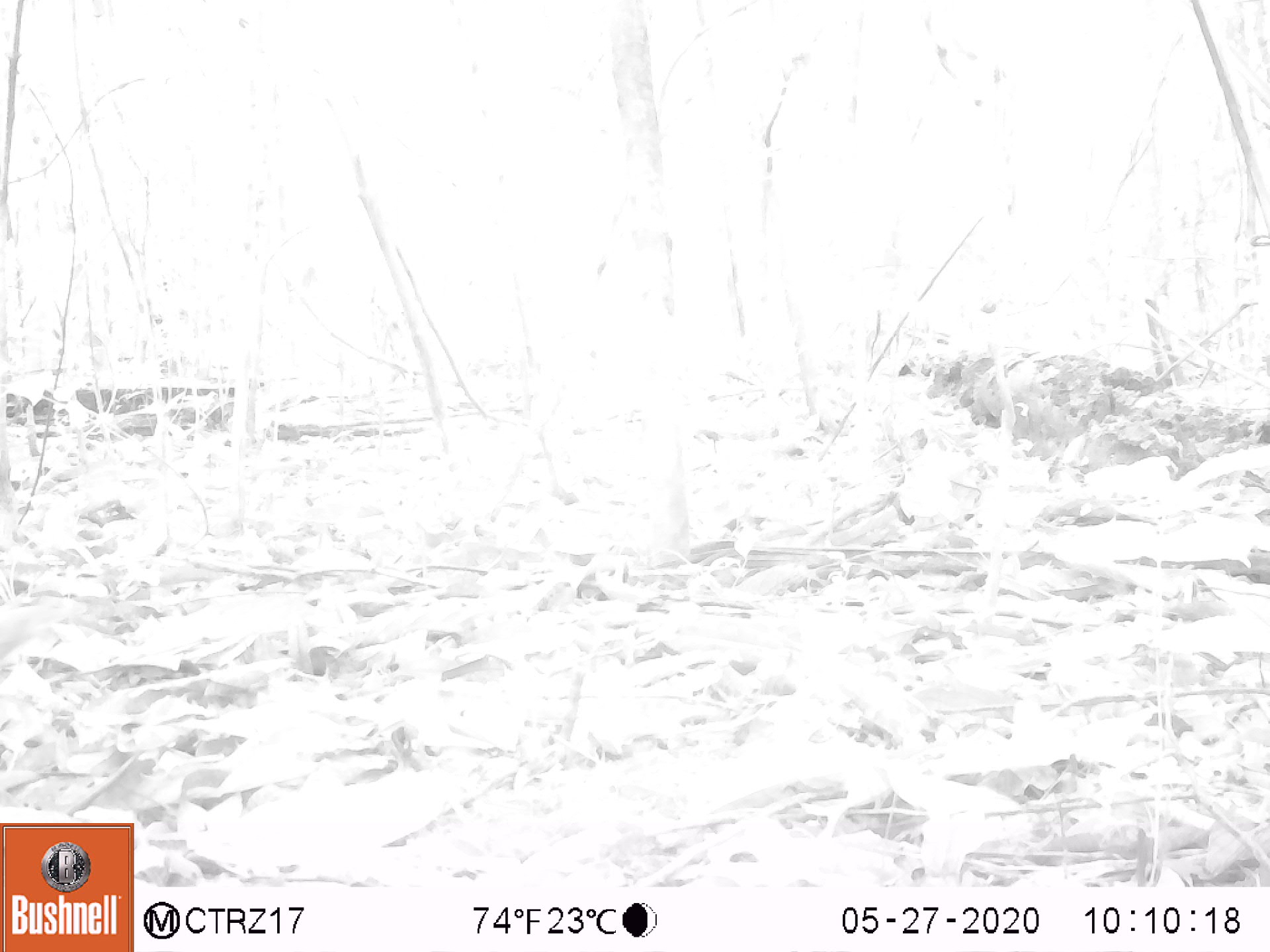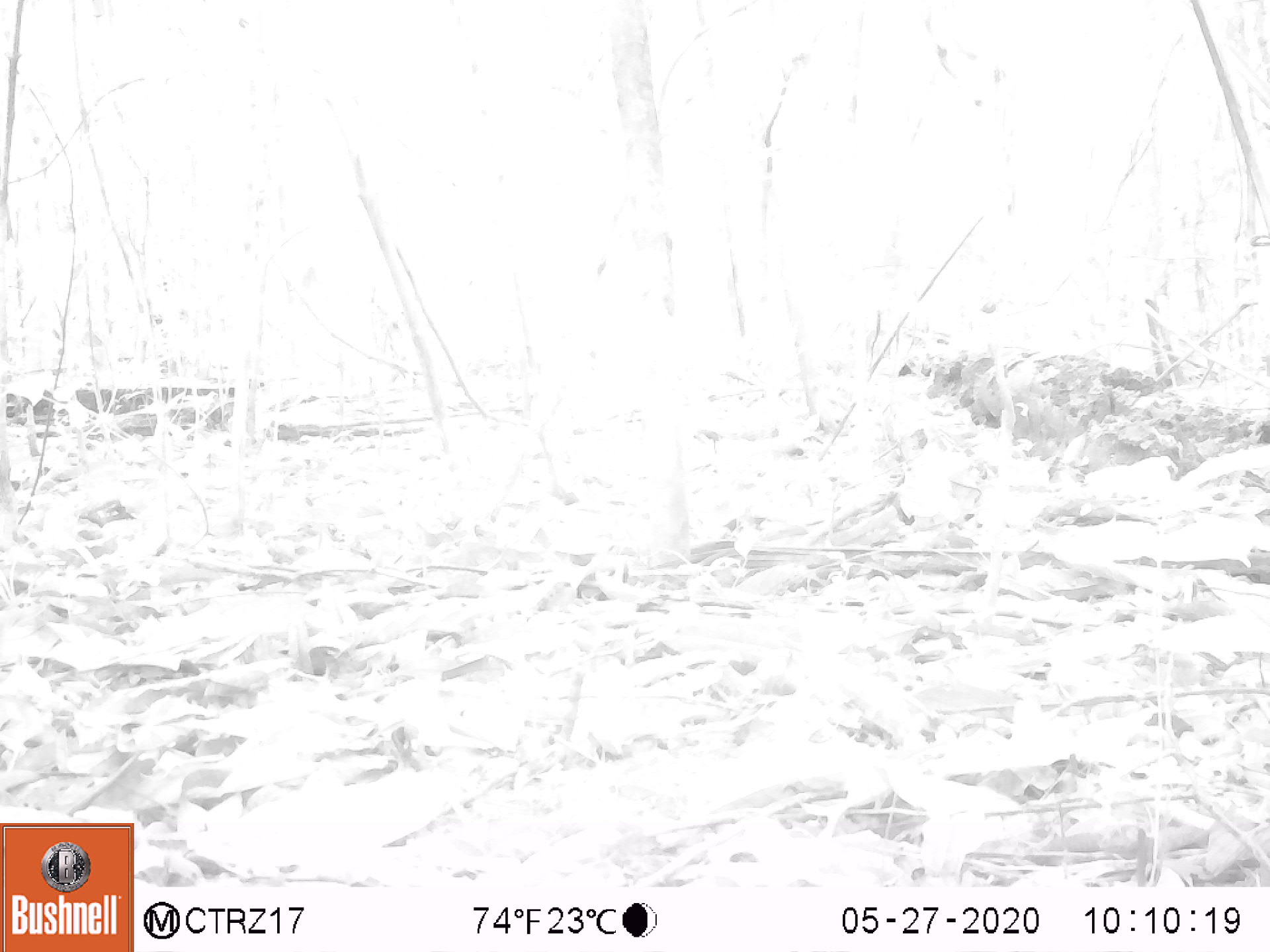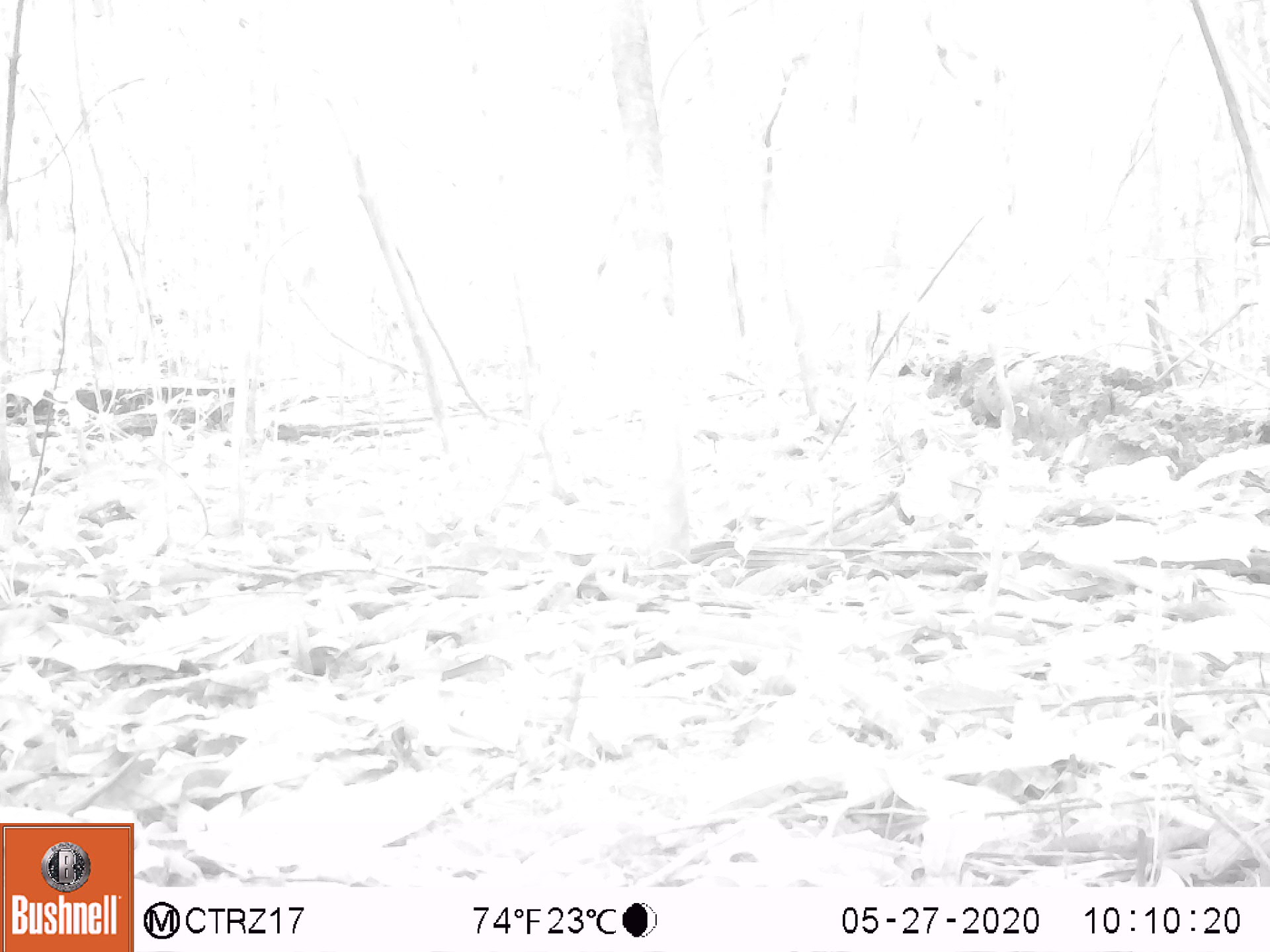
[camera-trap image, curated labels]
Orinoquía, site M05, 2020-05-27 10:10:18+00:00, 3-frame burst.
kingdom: Animalia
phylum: Chordata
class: Aves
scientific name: Aves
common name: bird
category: unknown bird